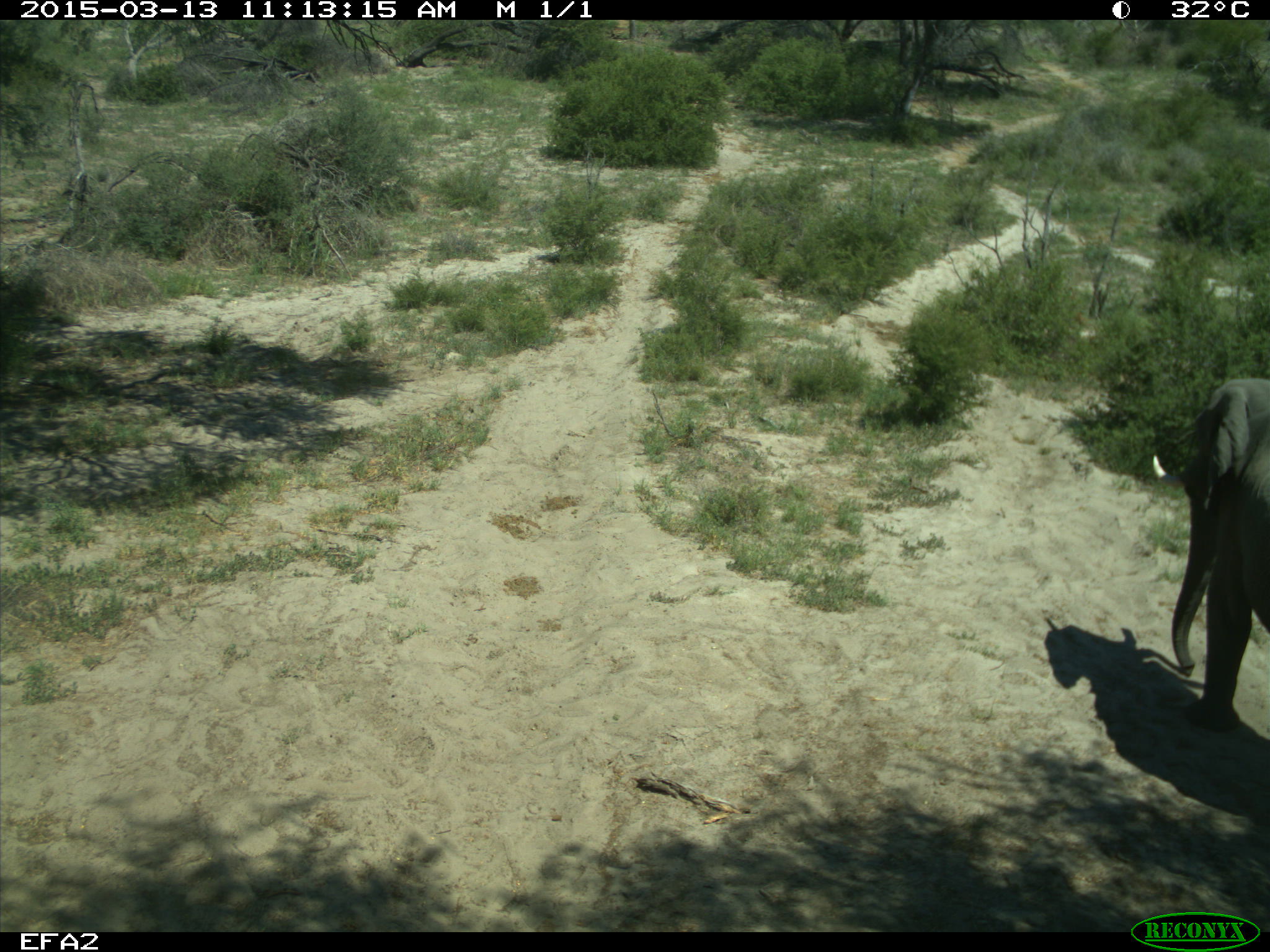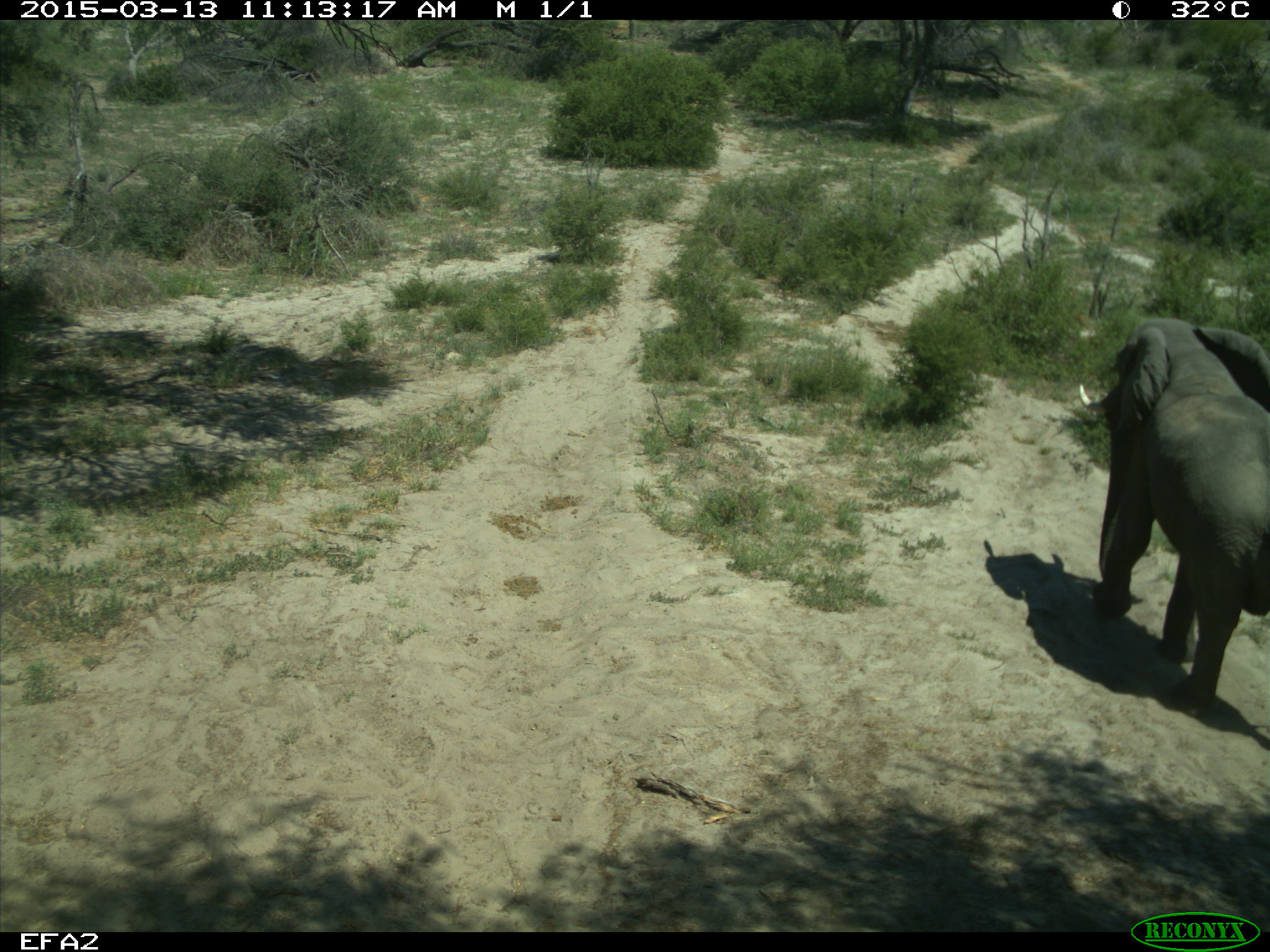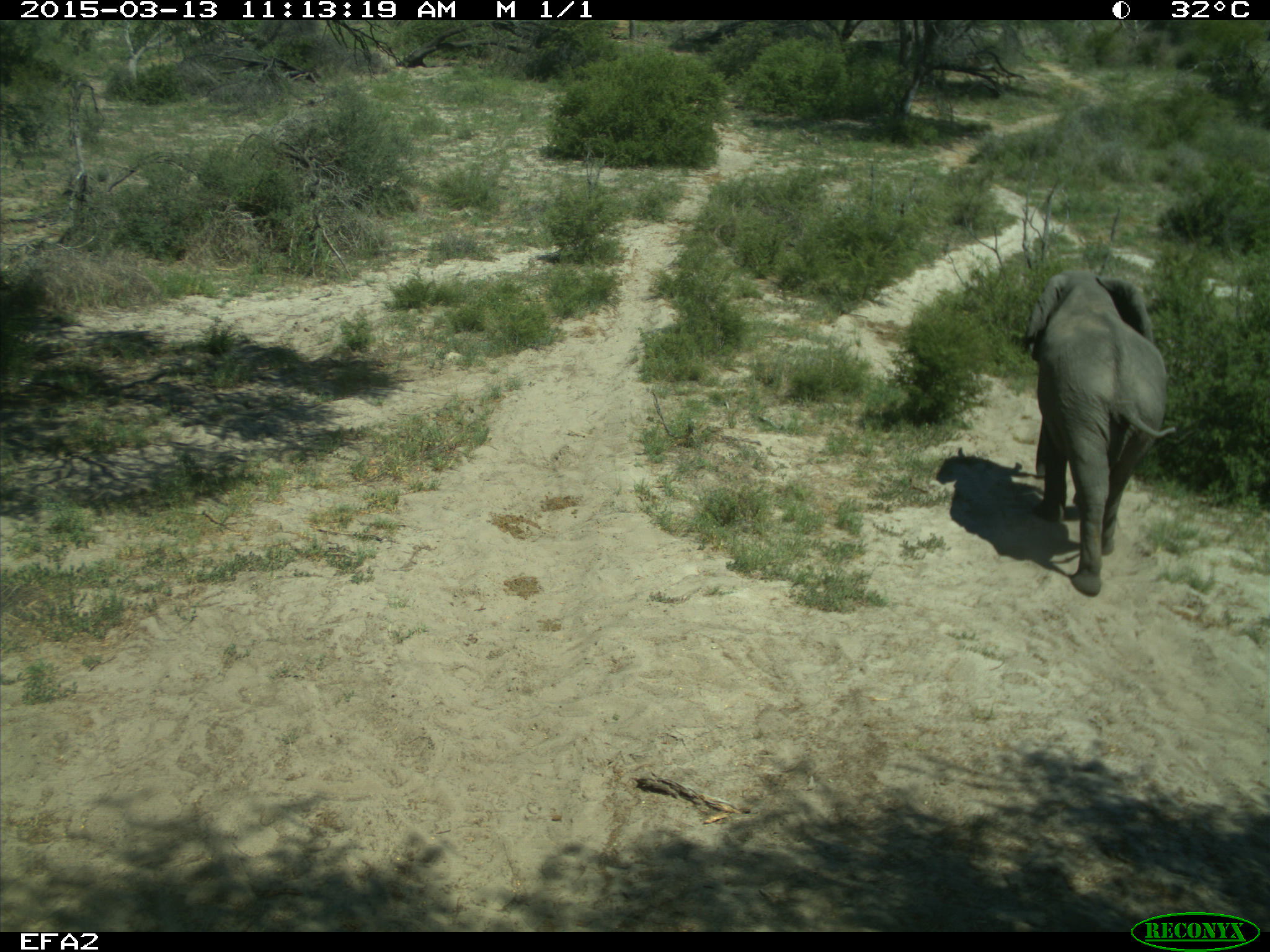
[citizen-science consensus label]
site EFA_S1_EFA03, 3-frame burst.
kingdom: Animalia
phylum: Chordata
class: Mammalia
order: Proboscidea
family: Elephantidae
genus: Loxodonta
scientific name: Loxodonta africana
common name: african bush elephant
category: elephant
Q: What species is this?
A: Elephant (african bush elephant) (Loxodonta africana).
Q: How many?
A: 1.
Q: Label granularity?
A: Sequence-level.